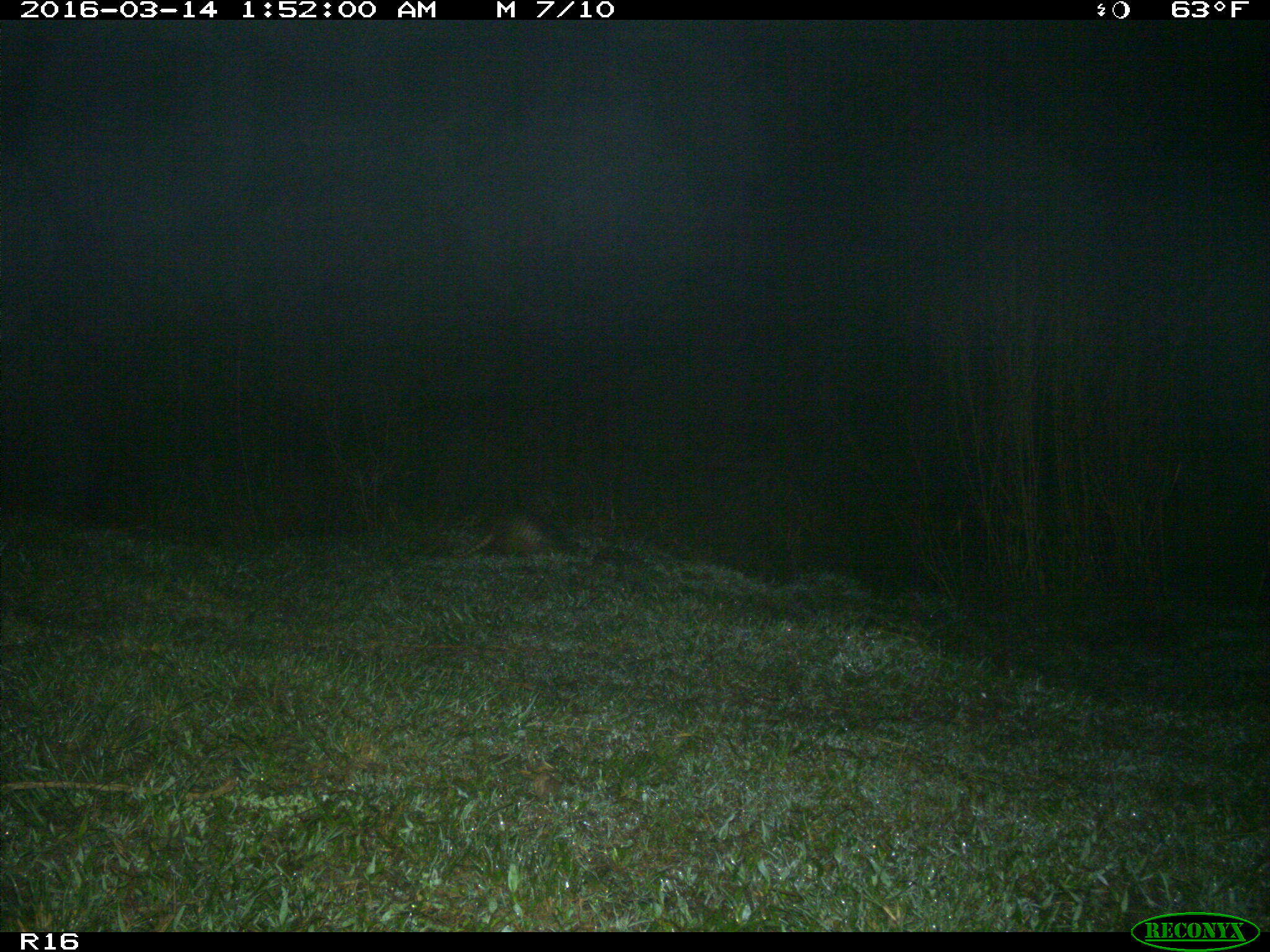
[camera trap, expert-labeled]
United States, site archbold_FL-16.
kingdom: Animalia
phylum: Chordata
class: Mammalia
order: Cingulata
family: Dasypodidae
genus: Dasypus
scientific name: Dasypus novemcinctus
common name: nine-banded armadillo